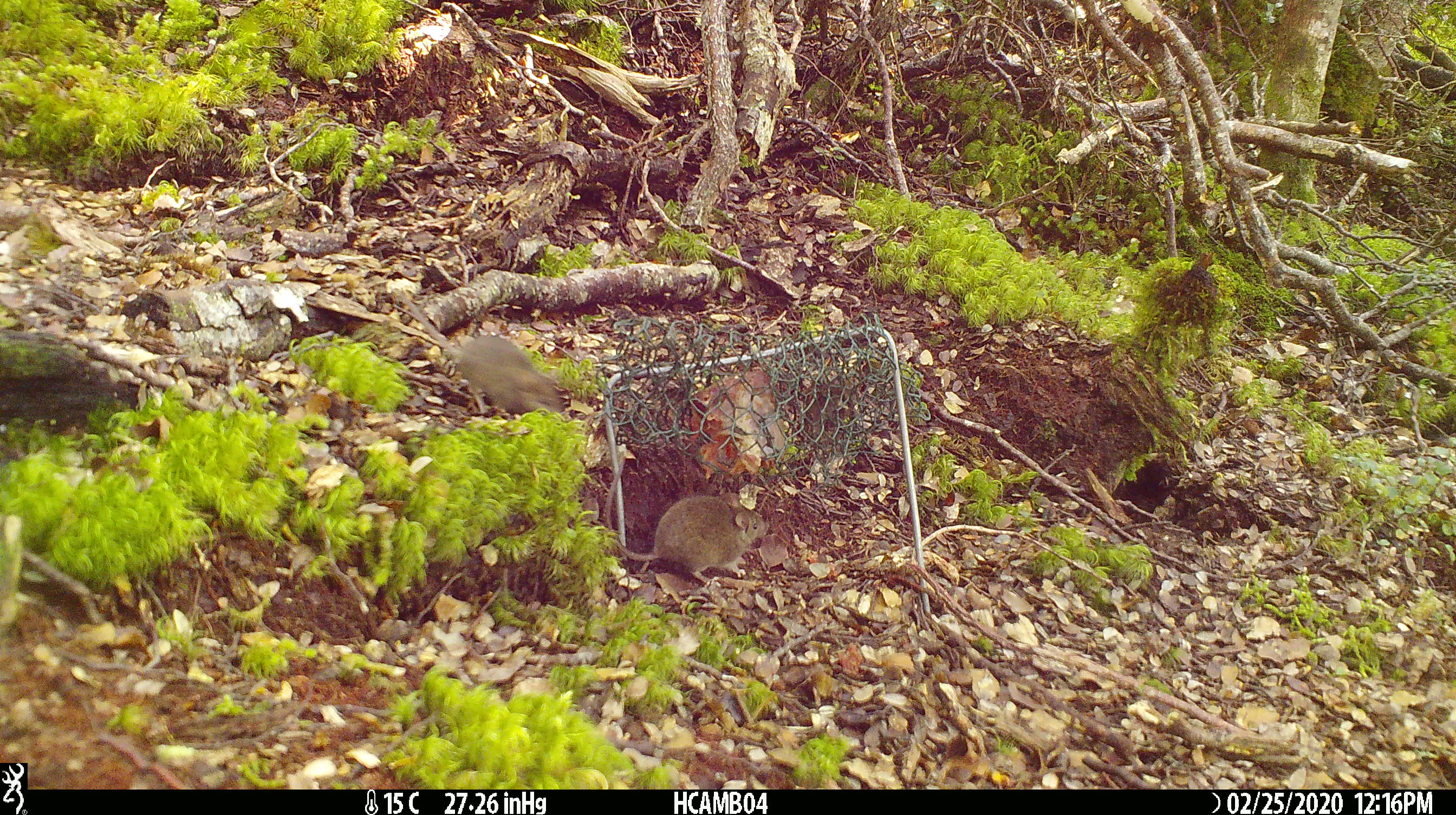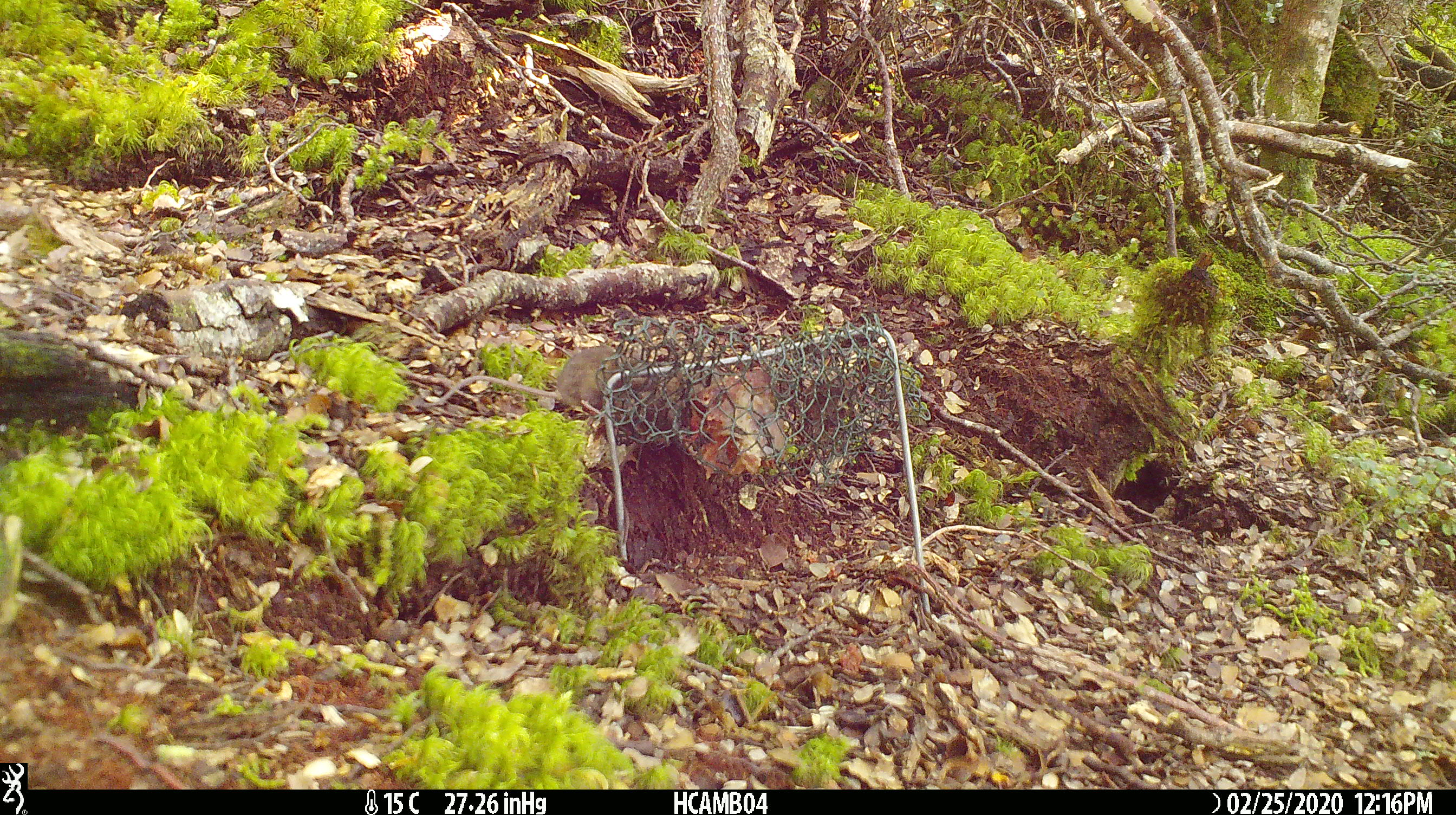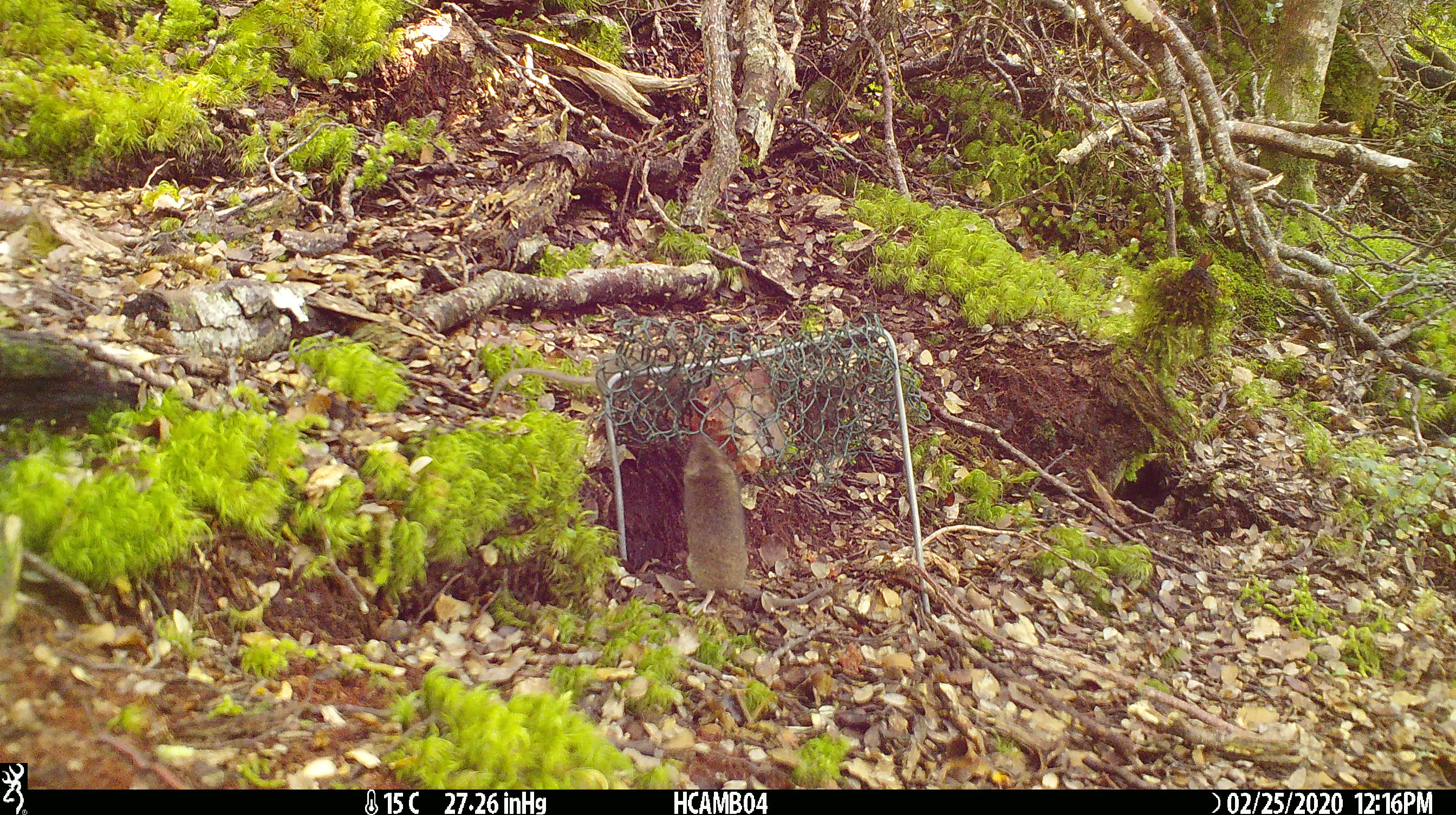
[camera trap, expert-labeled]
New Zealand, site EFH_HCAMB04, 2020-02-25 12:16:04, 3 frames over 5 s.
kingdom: Animalia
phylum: Chordata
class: Mammalia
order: Rodentia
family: Muridae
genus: Mus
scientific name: Mus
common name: mouse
Mouse (Mus).